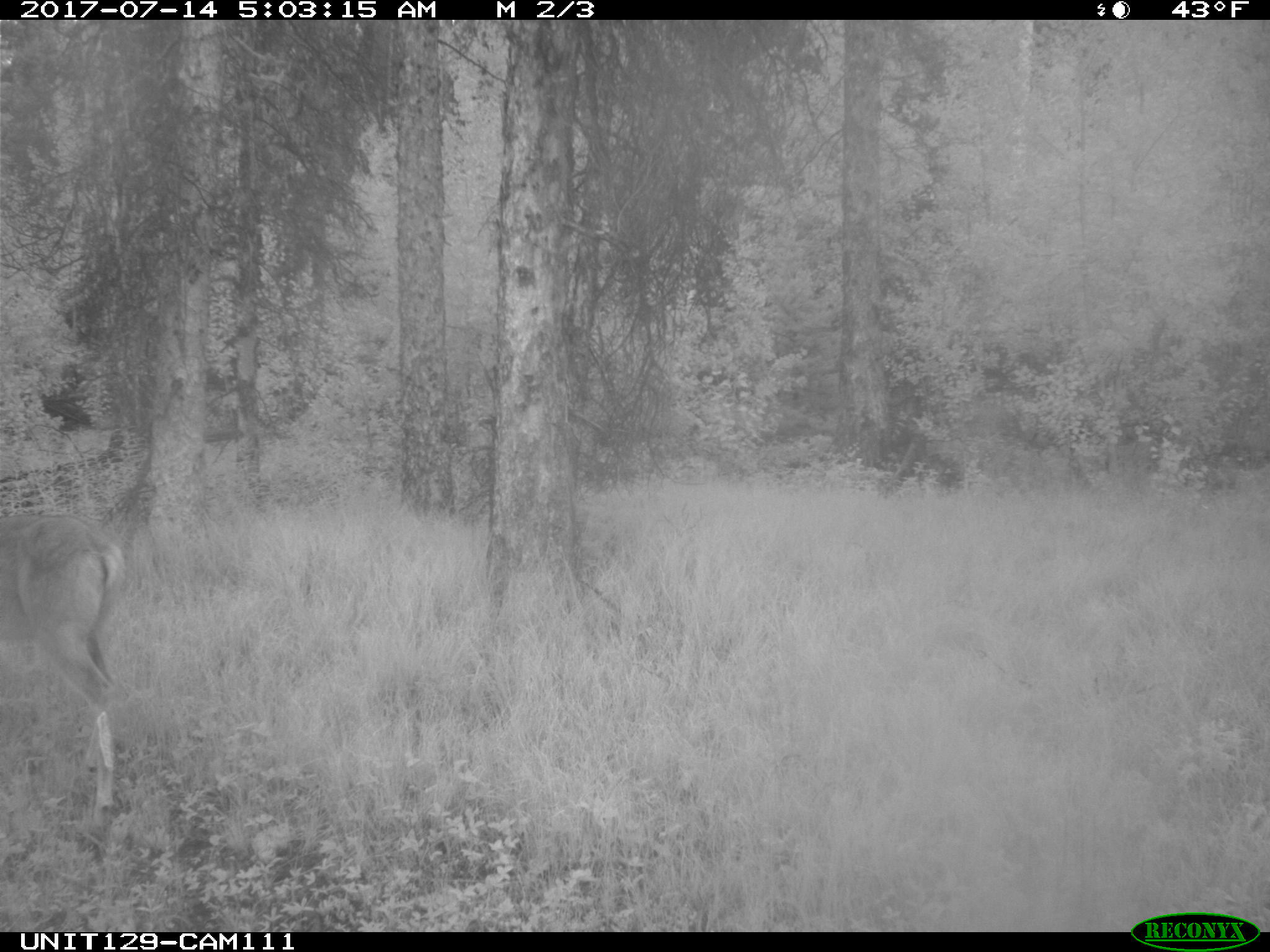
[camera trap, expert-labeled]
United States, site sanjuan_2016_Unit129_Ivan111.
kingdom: Animalia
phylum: Chordata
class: Mammalia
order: Artiodactyla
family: Cervidae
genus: Odocoileus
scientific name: Odocoileus hemionus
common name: mule deer